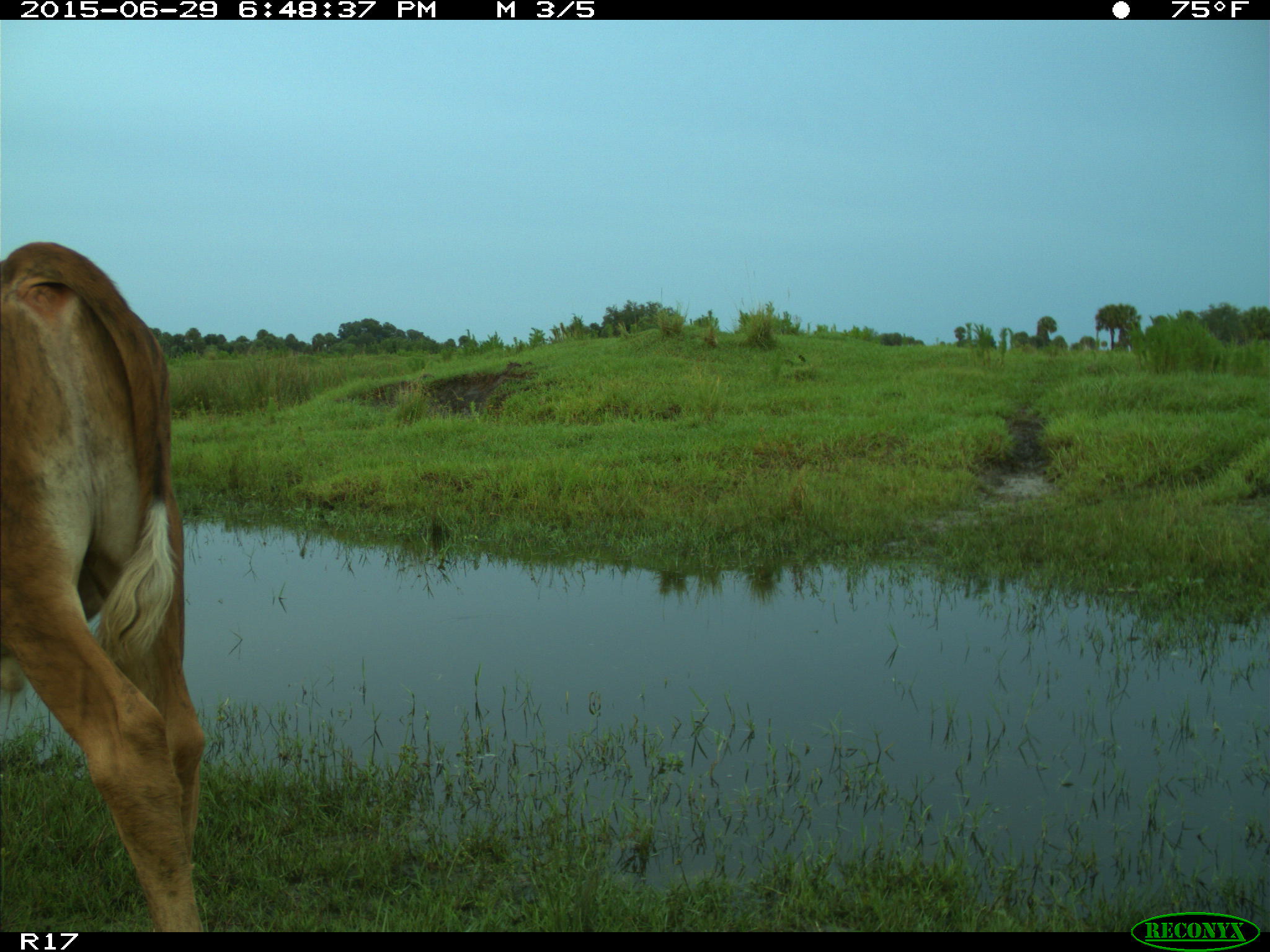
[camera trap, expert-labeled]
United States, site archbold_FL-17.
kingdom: Animalia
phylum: Chordata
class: Mammalia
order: Artiodactyla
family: Bovidae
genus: Bos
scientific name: Bos taurus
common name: domestic cow